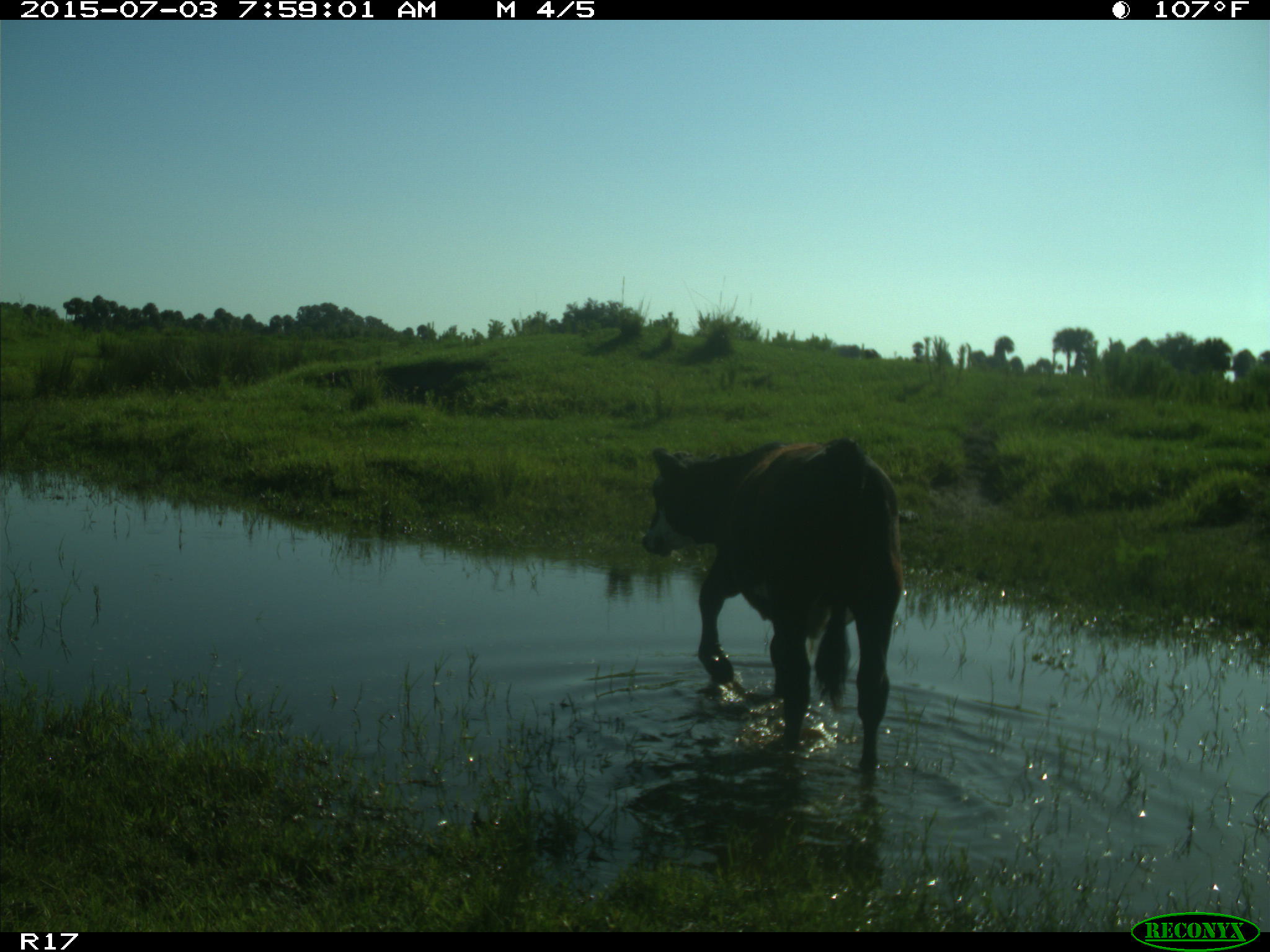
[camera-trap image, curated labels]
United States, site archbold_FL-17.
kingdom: Animalia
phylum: Chordata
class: Mammalia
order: Artiodactyla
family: Bovidae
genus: Bos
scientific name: Bos taurus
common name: domestic cow